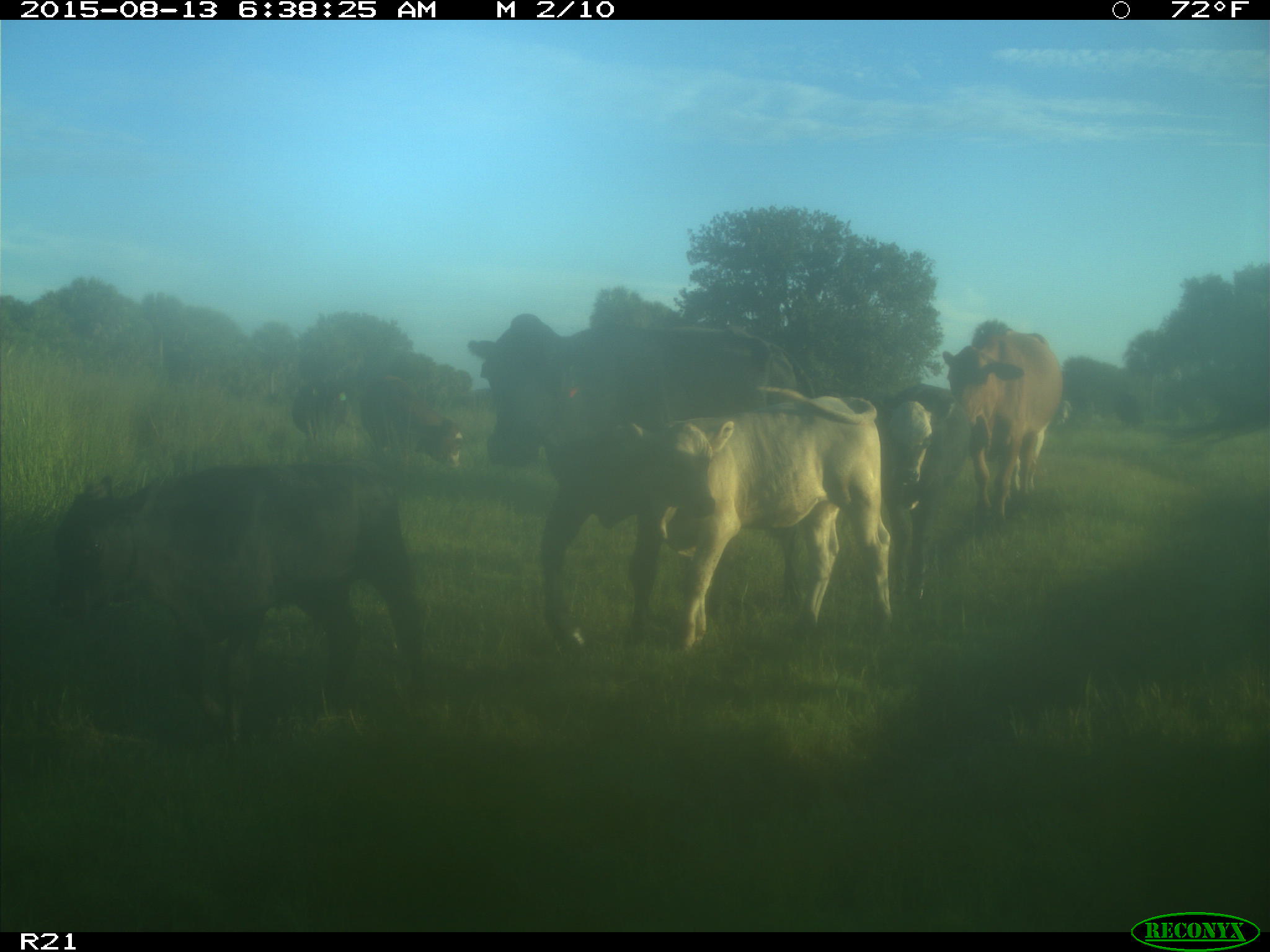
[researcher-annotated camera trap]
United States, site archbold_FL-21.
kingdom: Animalia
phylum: Chordata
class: Mammalia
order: Artiodactyla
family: Bovidae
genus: Bos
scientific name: Bos taurus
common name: domestic cow